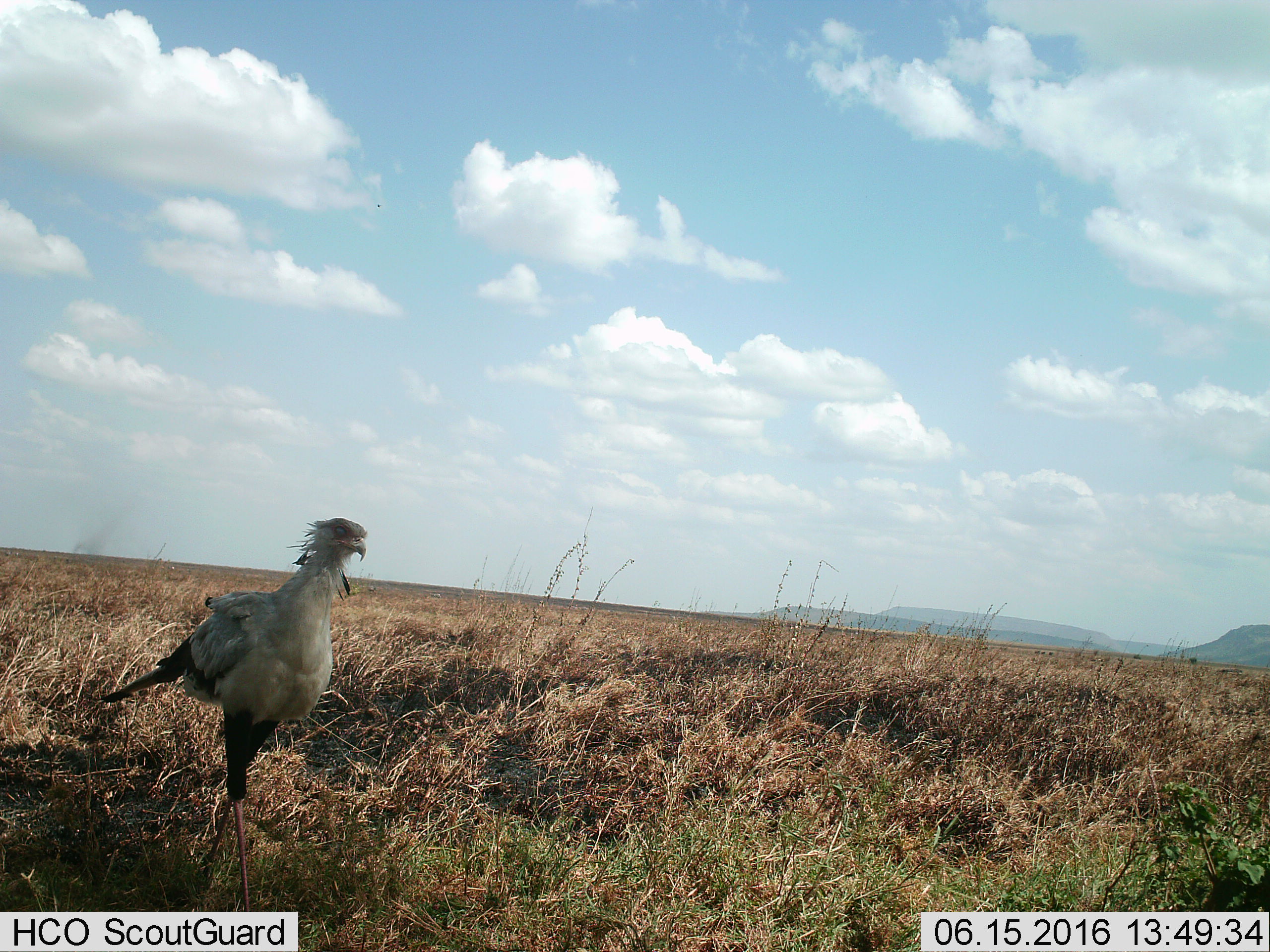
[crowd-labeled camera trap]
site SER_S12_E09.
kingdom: Animalia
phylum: Chordata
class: Aves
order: Accipitriformes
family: Sagittariidae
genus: Sagittarius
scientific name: Sagittarius serpentarius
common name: secretarybird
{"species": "secretarybird (Sagittarius serpentarius)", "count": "1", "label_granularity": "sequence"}